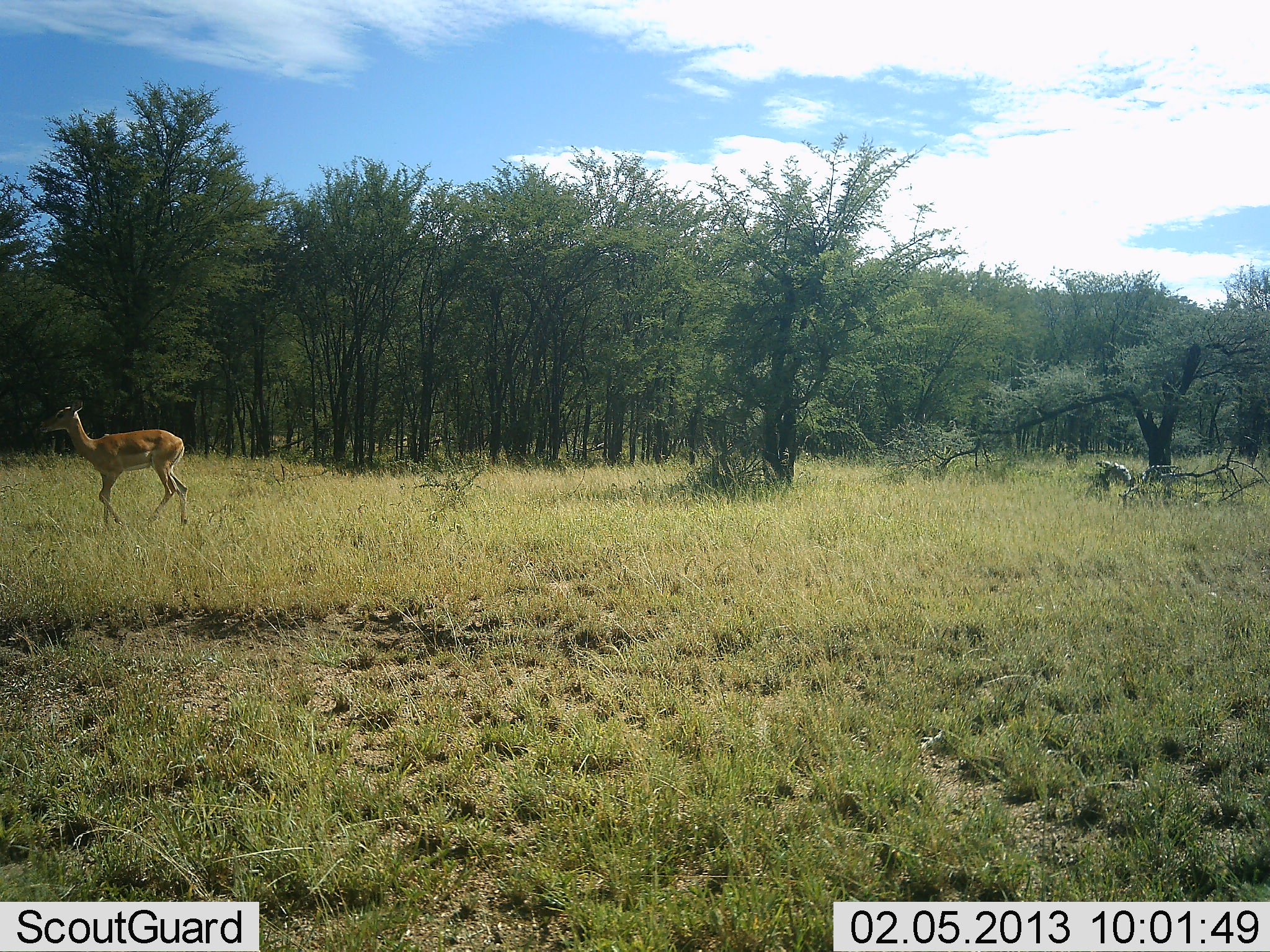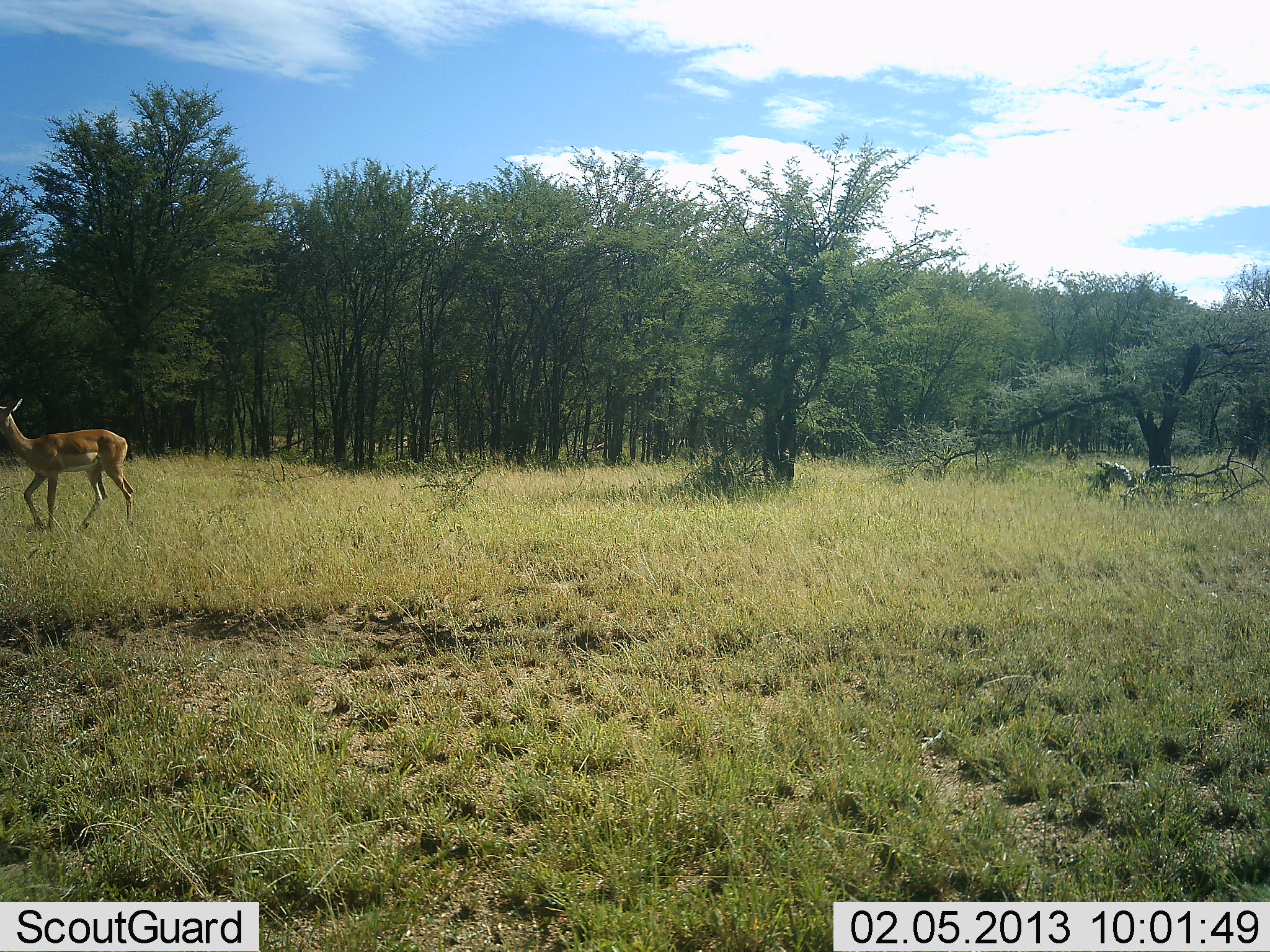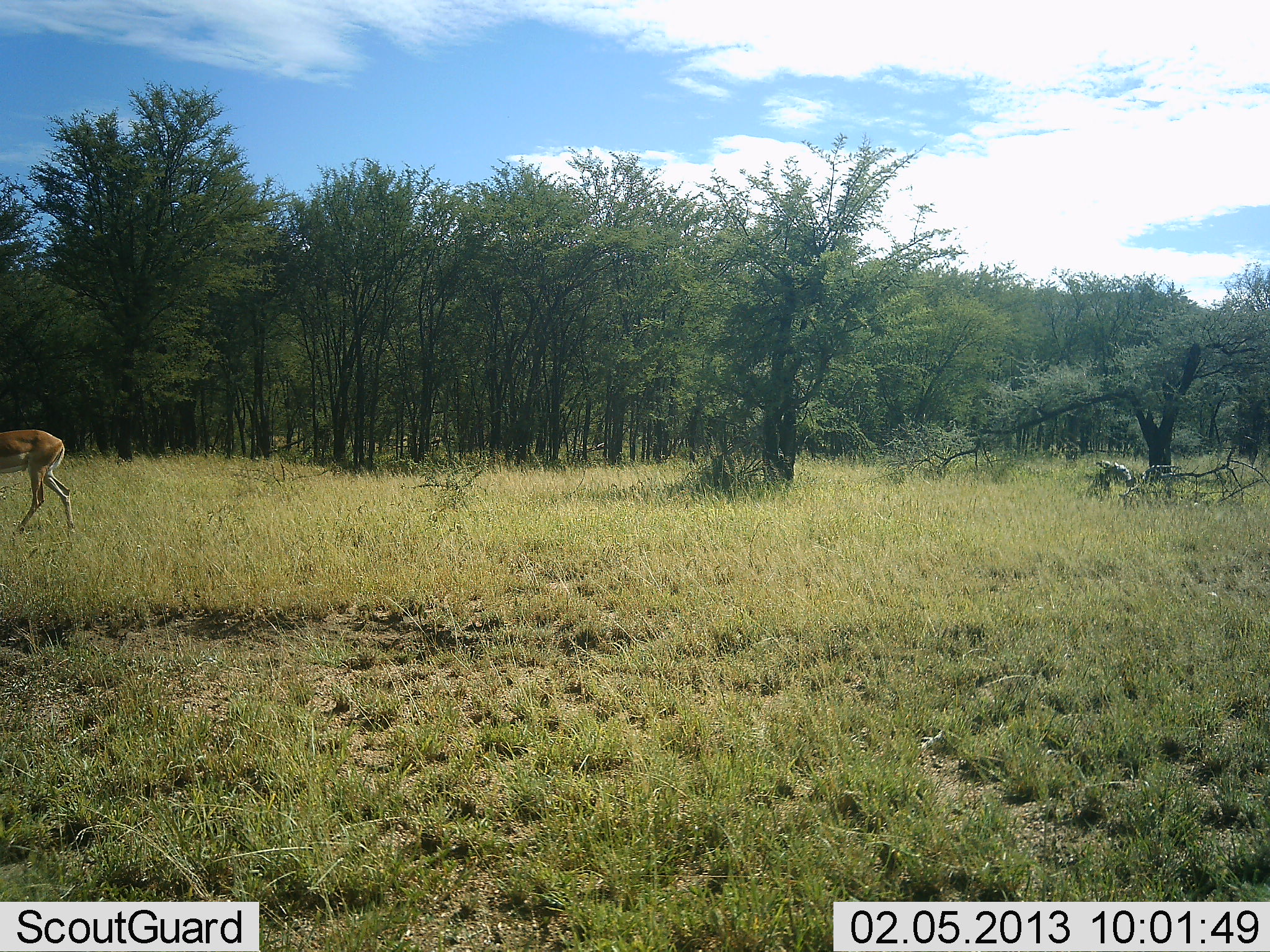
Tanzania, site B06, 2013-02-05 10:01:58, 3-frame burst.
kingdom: Animalia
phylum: Chordata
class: Mammalia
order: Artiodactyla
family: Bovidae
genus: Aepyceros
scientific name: Aepyceros melampus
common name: impala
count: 1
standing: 6%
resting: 0%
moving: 100%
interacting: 0%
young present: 0%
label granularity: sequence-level